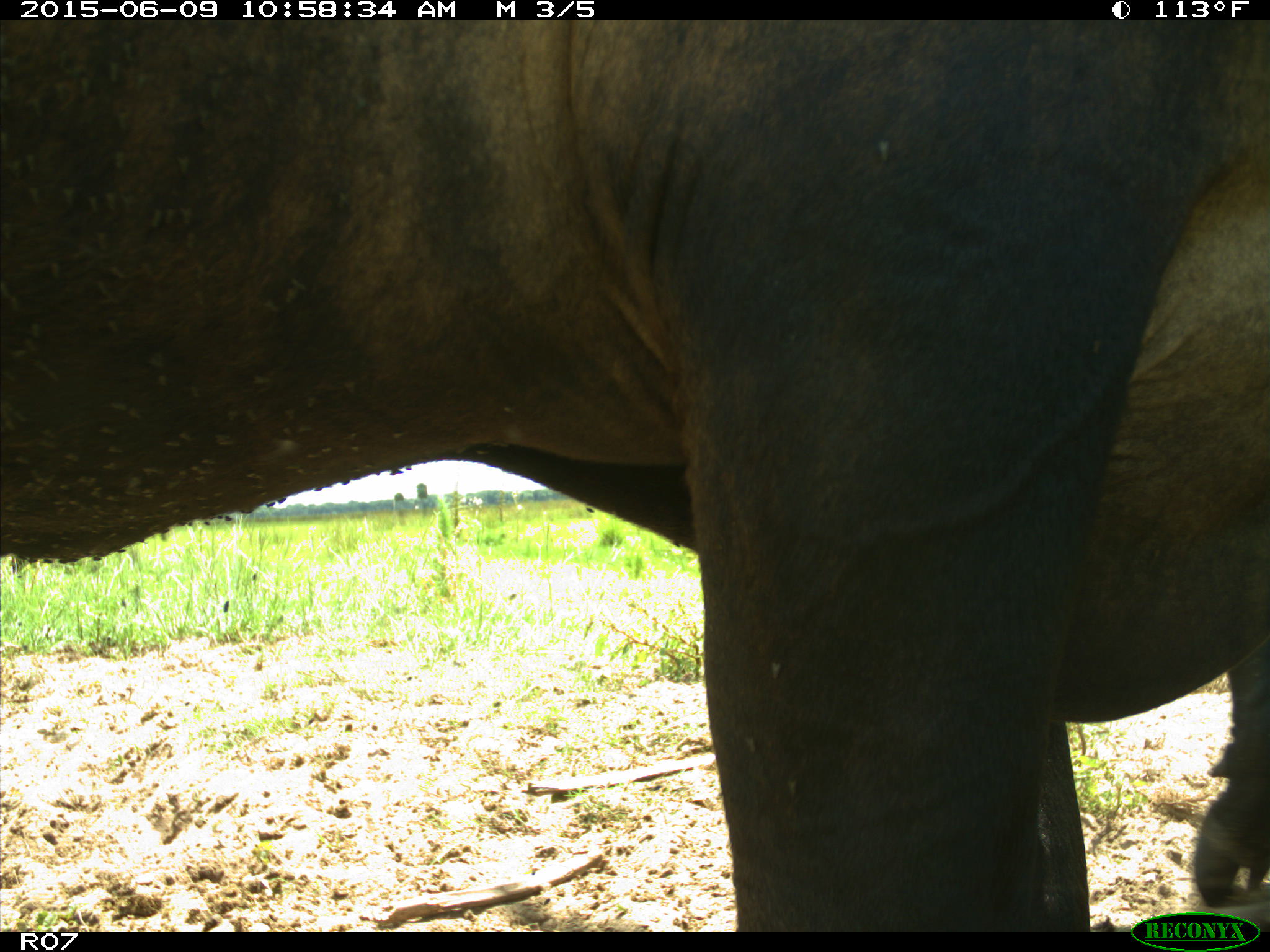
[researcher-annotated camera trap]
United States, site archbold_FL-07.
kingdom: Animalia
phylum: Chordata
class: Mammalia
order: Artiodactyla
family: Bovidae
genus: Bos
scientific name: Bos taurus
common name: domestic cow